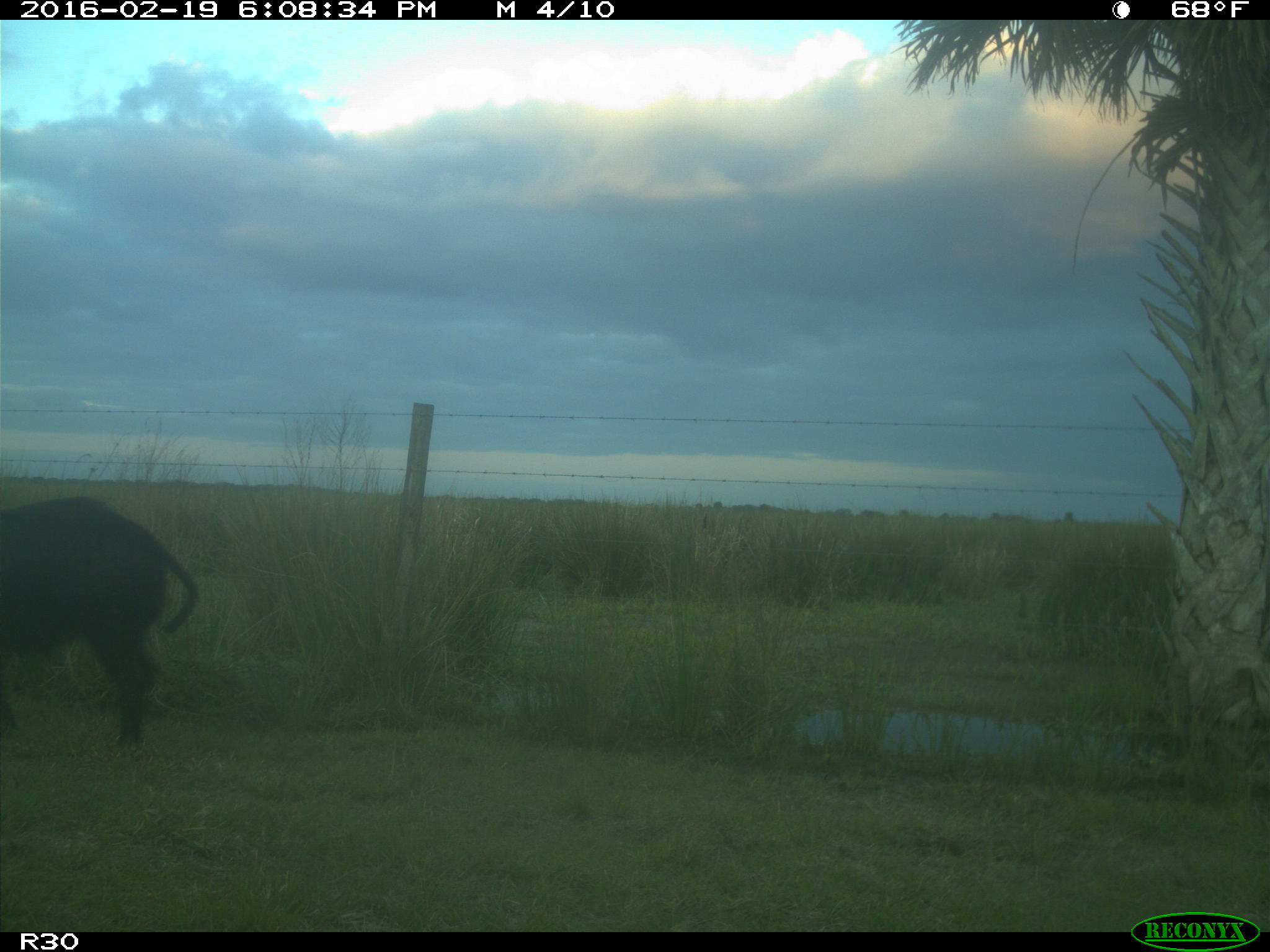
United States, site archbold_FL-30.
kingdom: Animalia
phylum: Chordata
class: Mammalia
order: Artiodactyla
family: Suidae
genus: Sus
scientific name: Sus scrofa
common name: wild boar